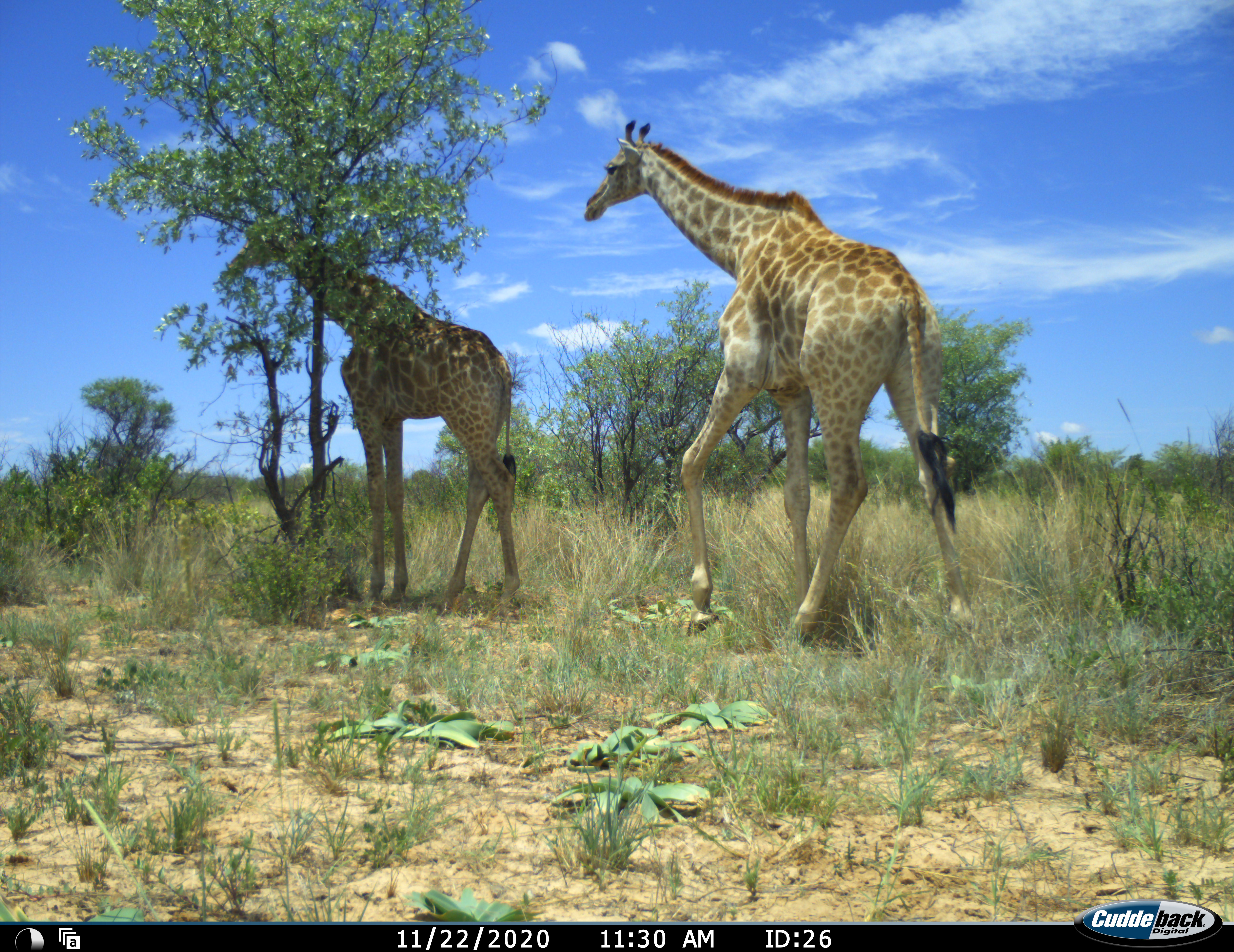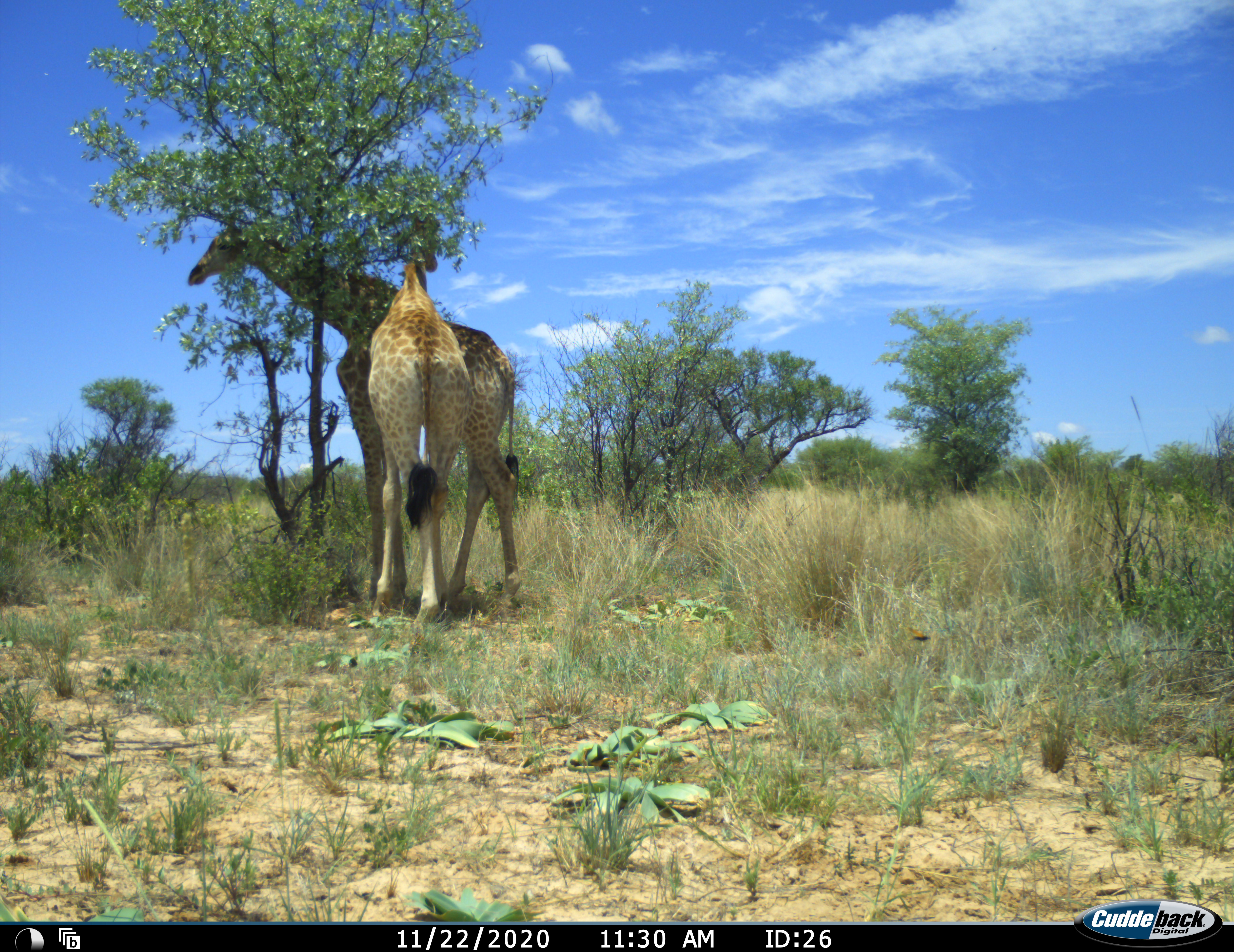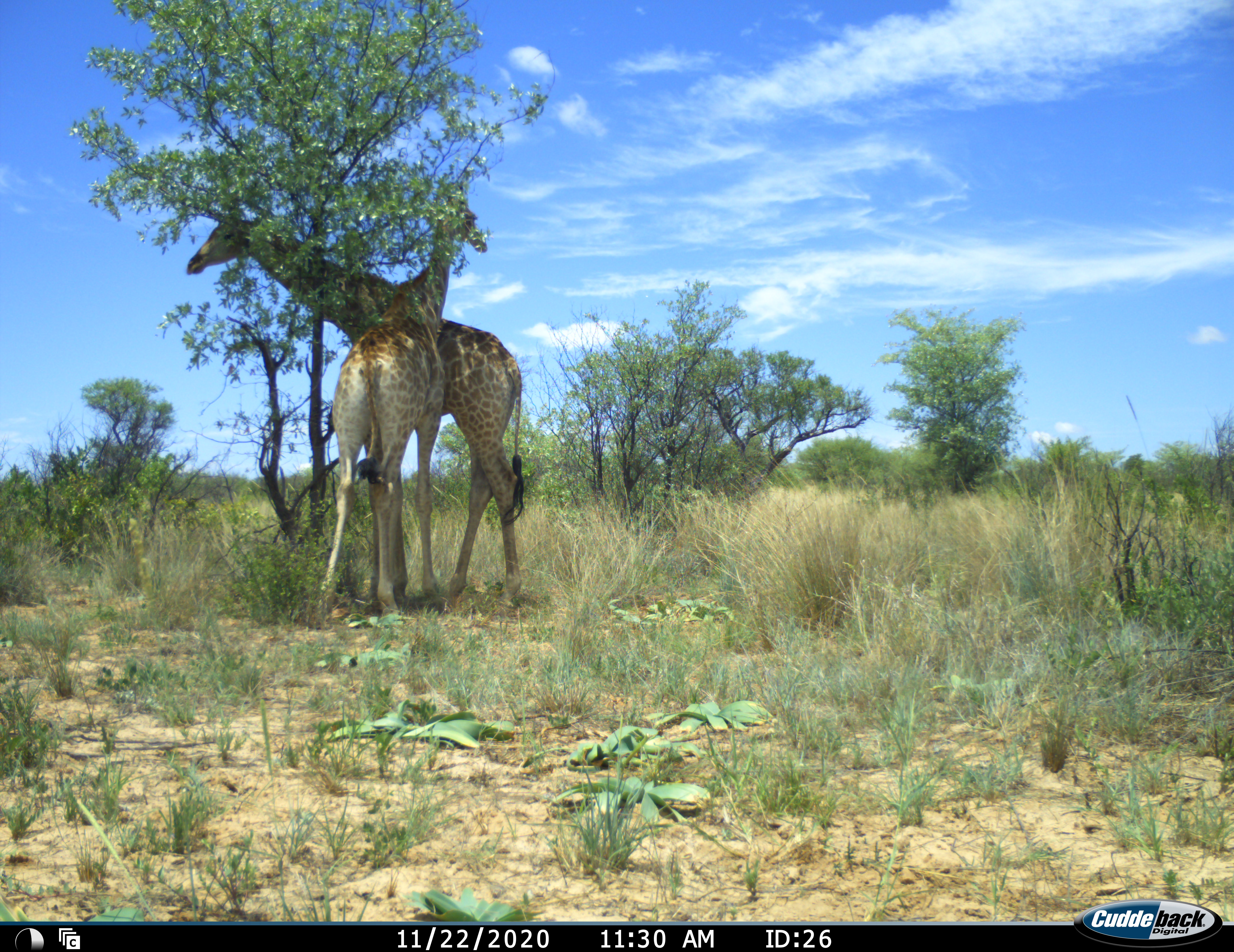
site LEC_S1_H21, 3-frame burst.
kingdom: Animalia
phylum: Chordata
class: Mammalia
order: Artiodactyla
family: Giraffidae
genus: Giraffa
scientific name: Giraffa camelopardalis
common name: giraffe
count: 2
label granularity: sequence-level